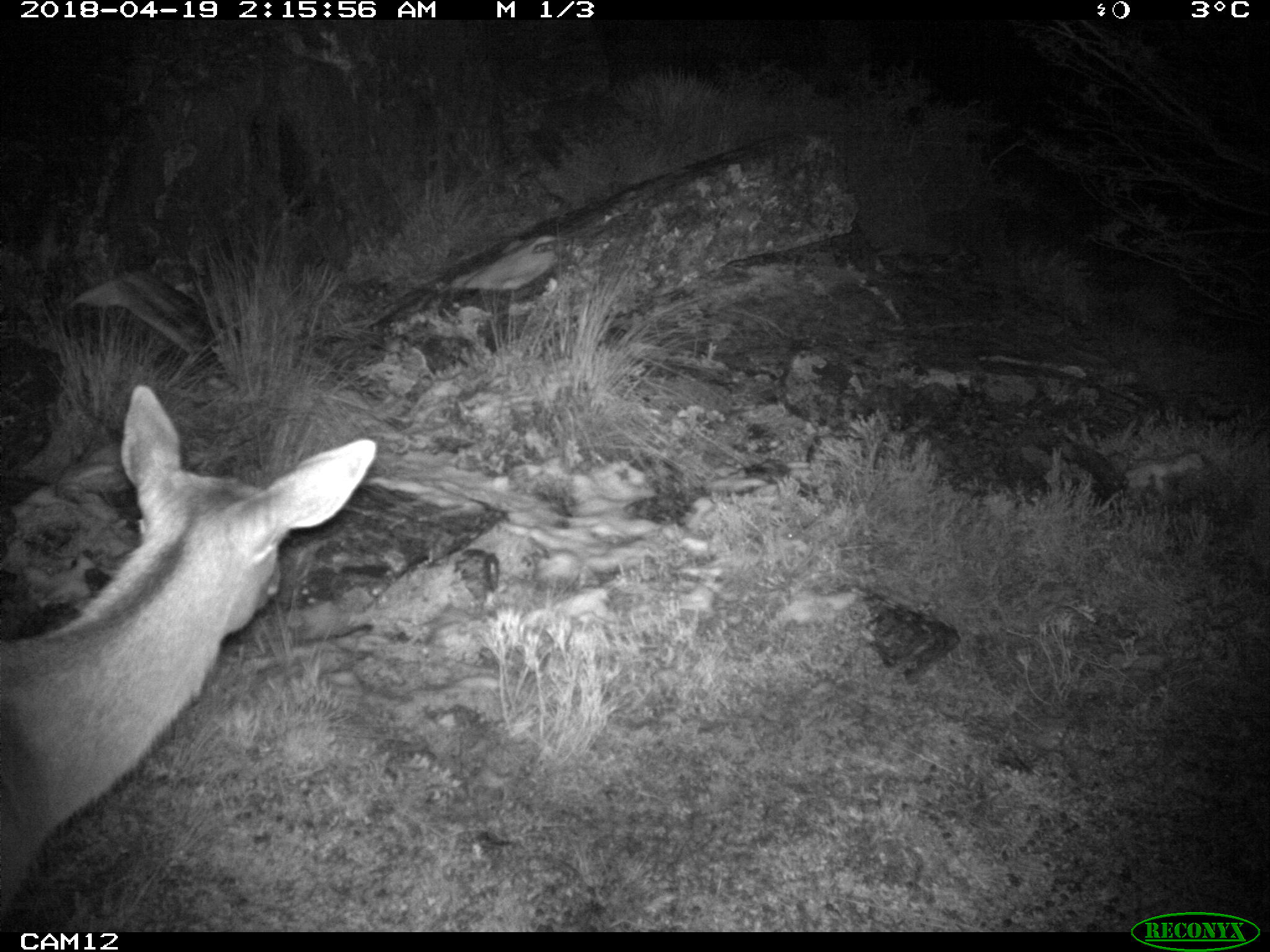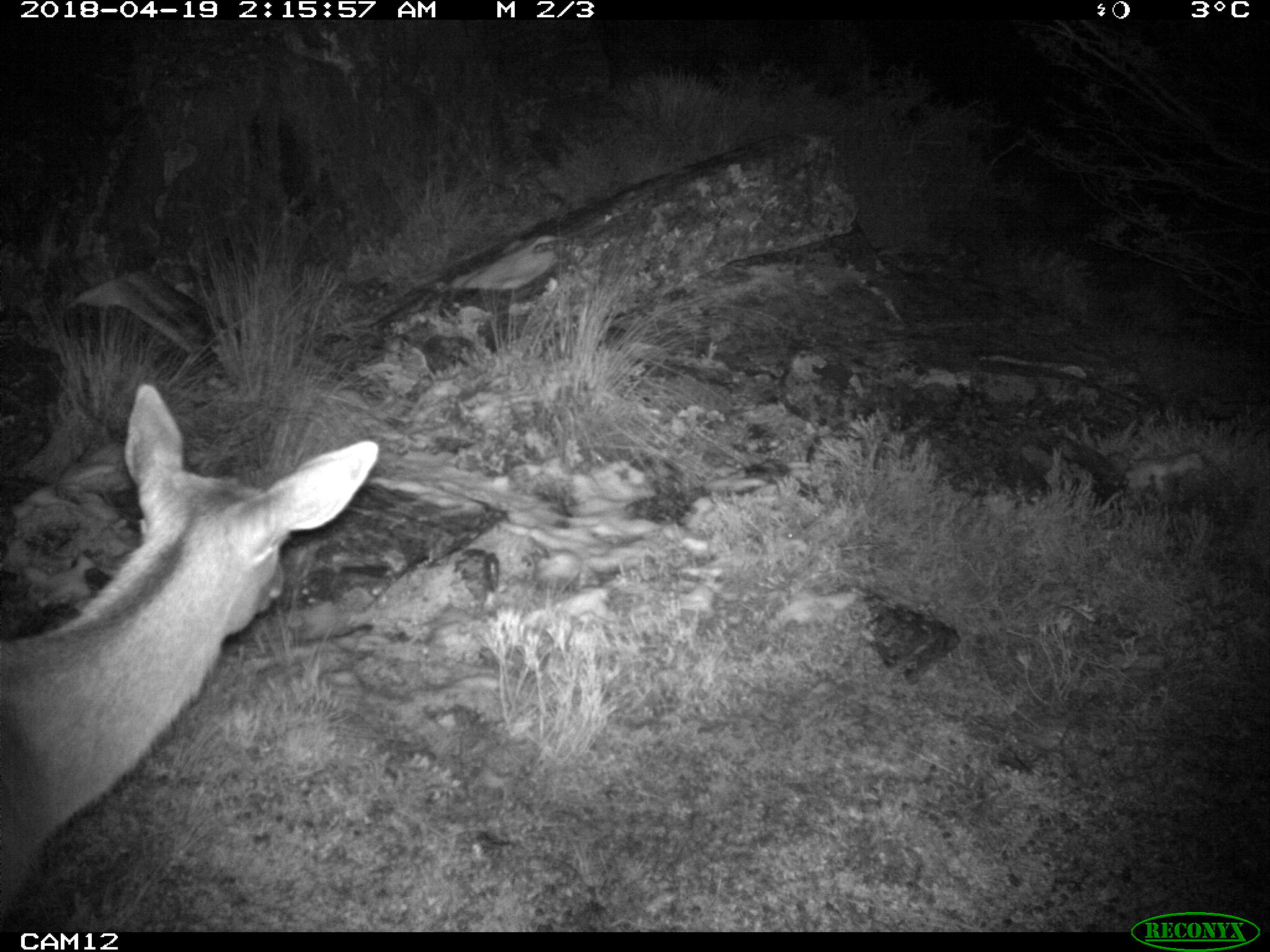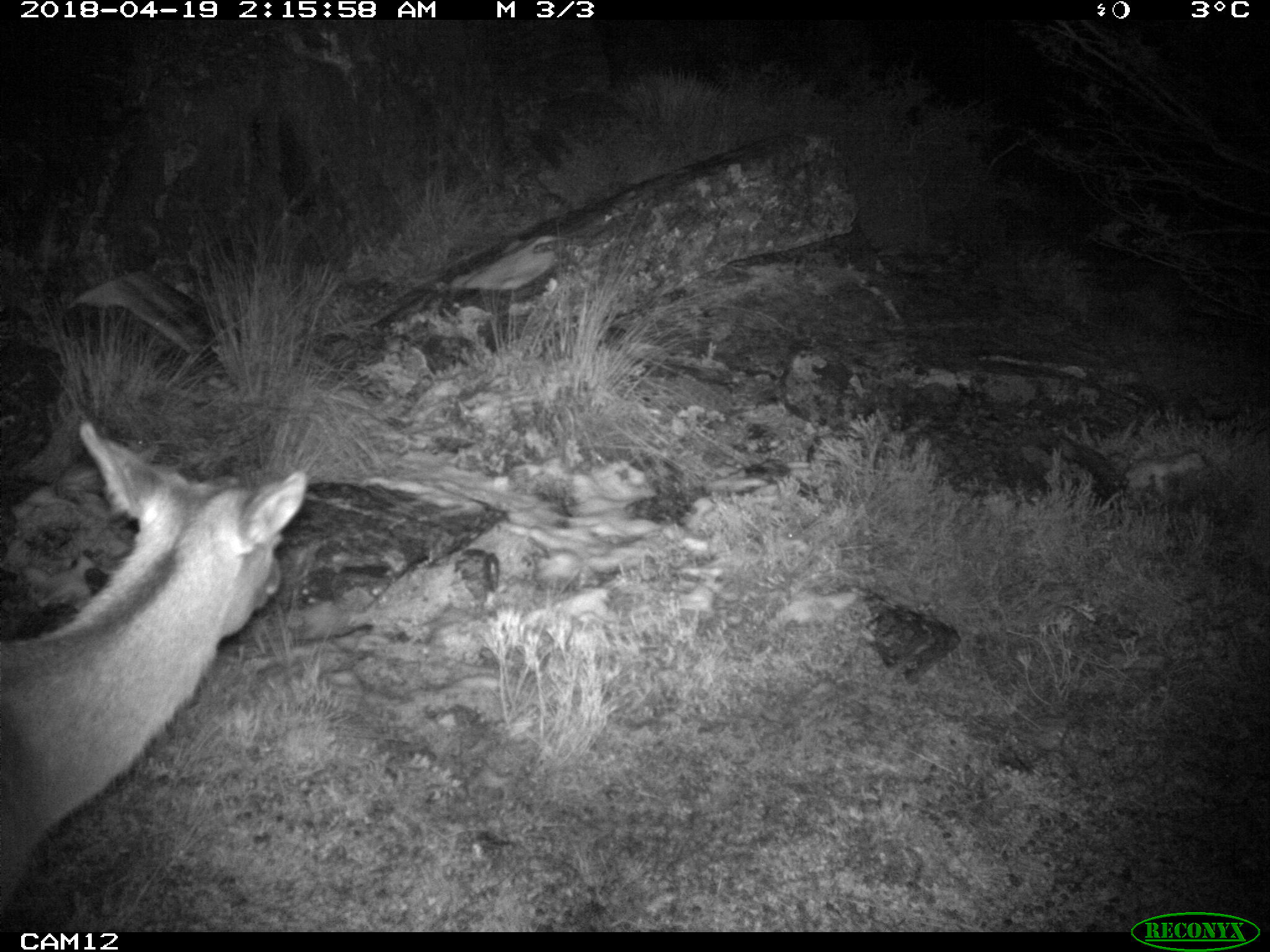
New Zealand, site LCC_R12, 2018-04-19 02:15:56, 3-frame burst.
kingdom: Animalia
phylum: Chordata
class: Mammalia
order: Artiodactyla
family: Cervidae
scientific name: Cervidae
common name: deer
Deer (Cervidae).